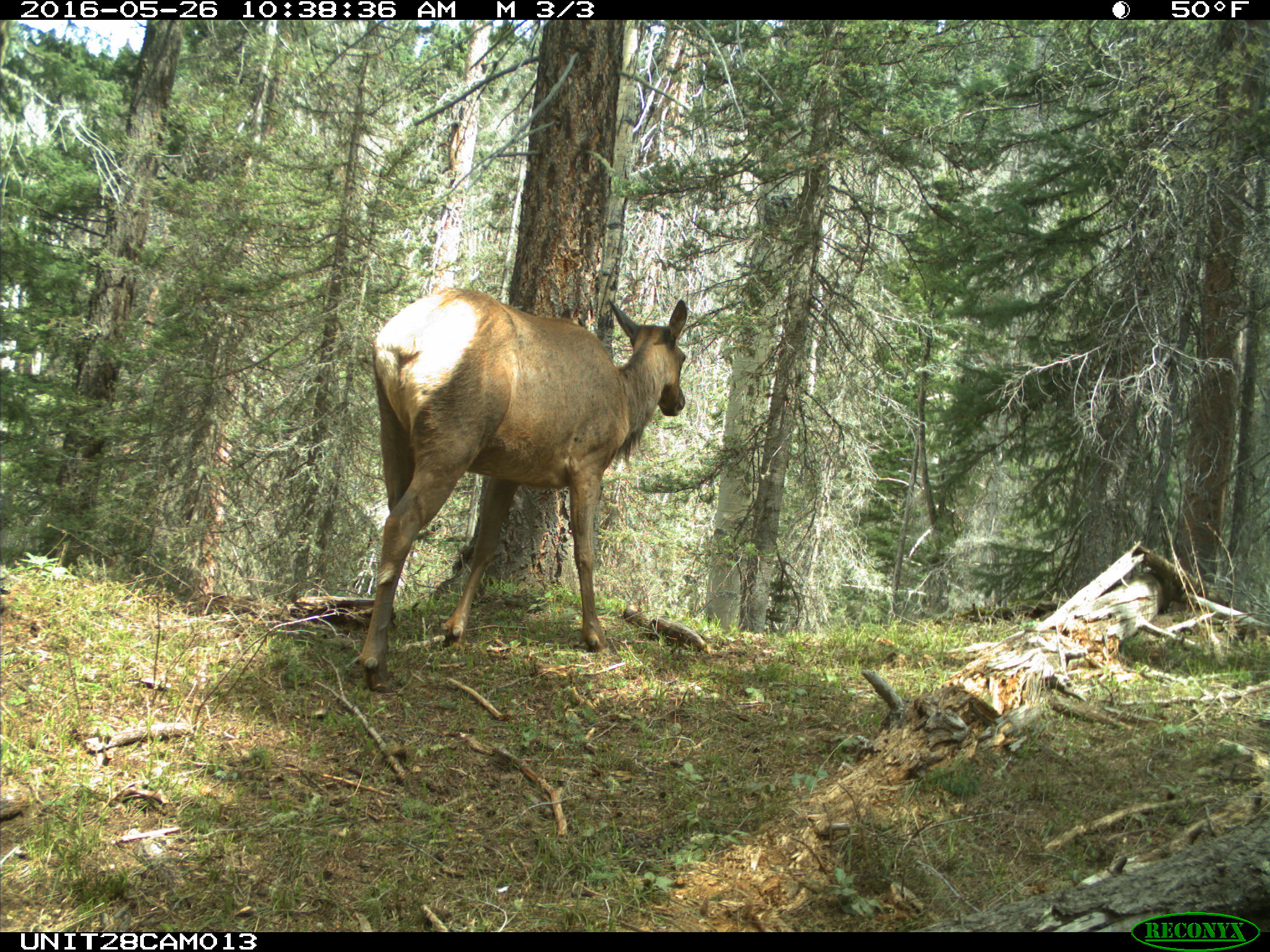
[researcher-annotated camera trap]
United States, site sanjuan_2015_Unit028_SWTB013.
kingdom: Animalia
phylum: Chordata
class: Mammalia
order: Artiodactyla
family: Cervidae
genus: Cervus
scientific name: Cervus elaphus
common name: red deer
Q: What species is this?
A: Cervus elaphus (red deer).